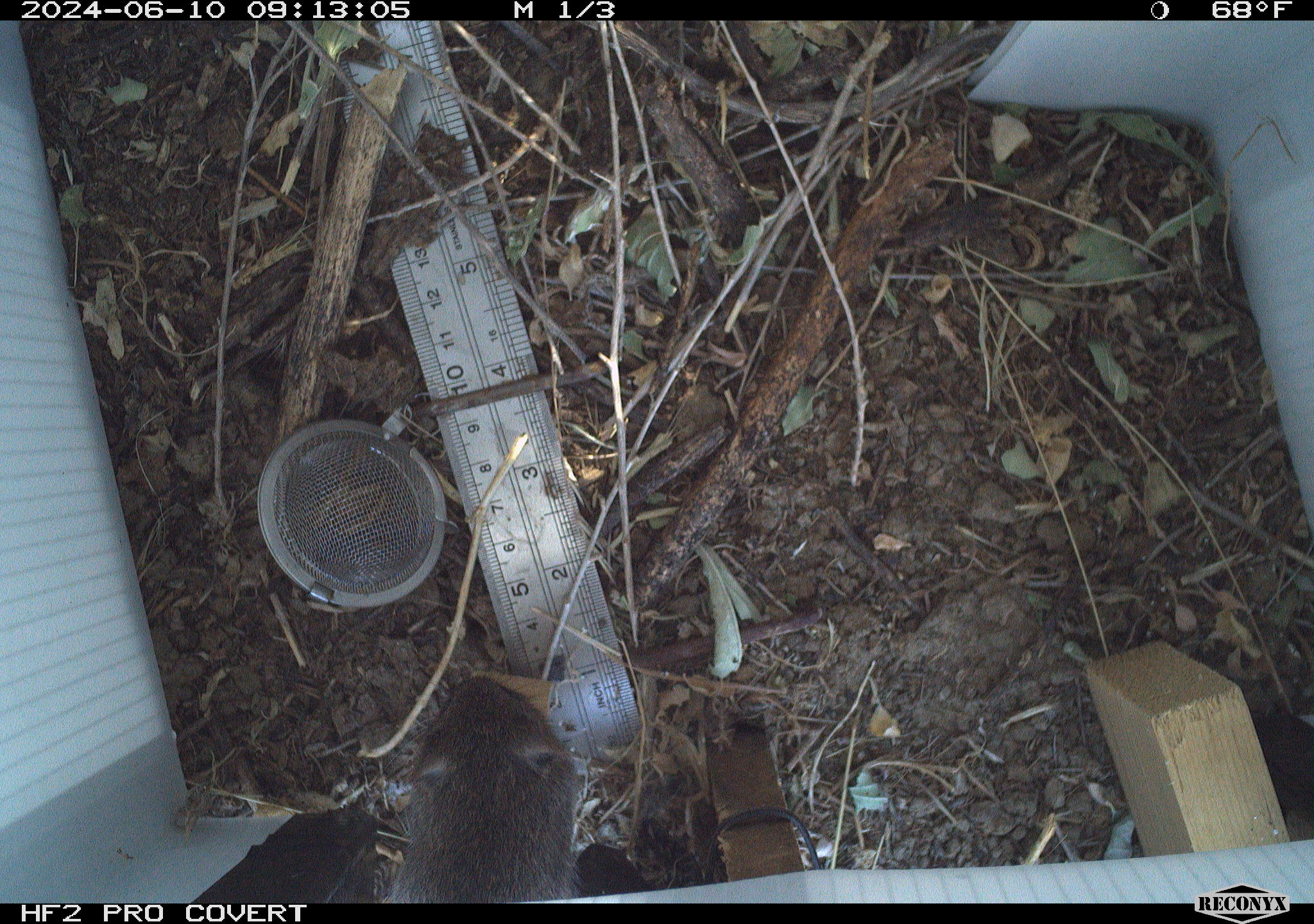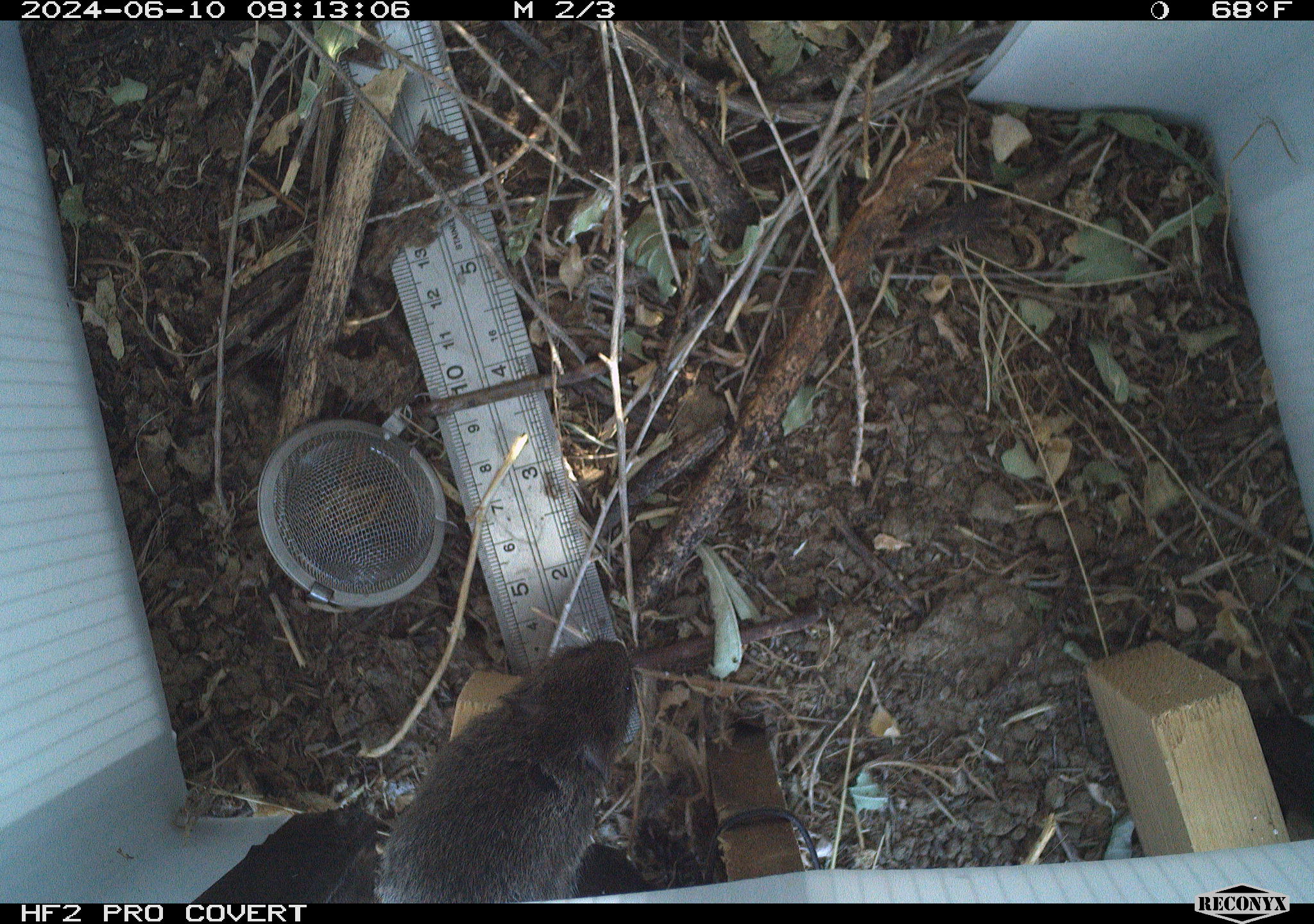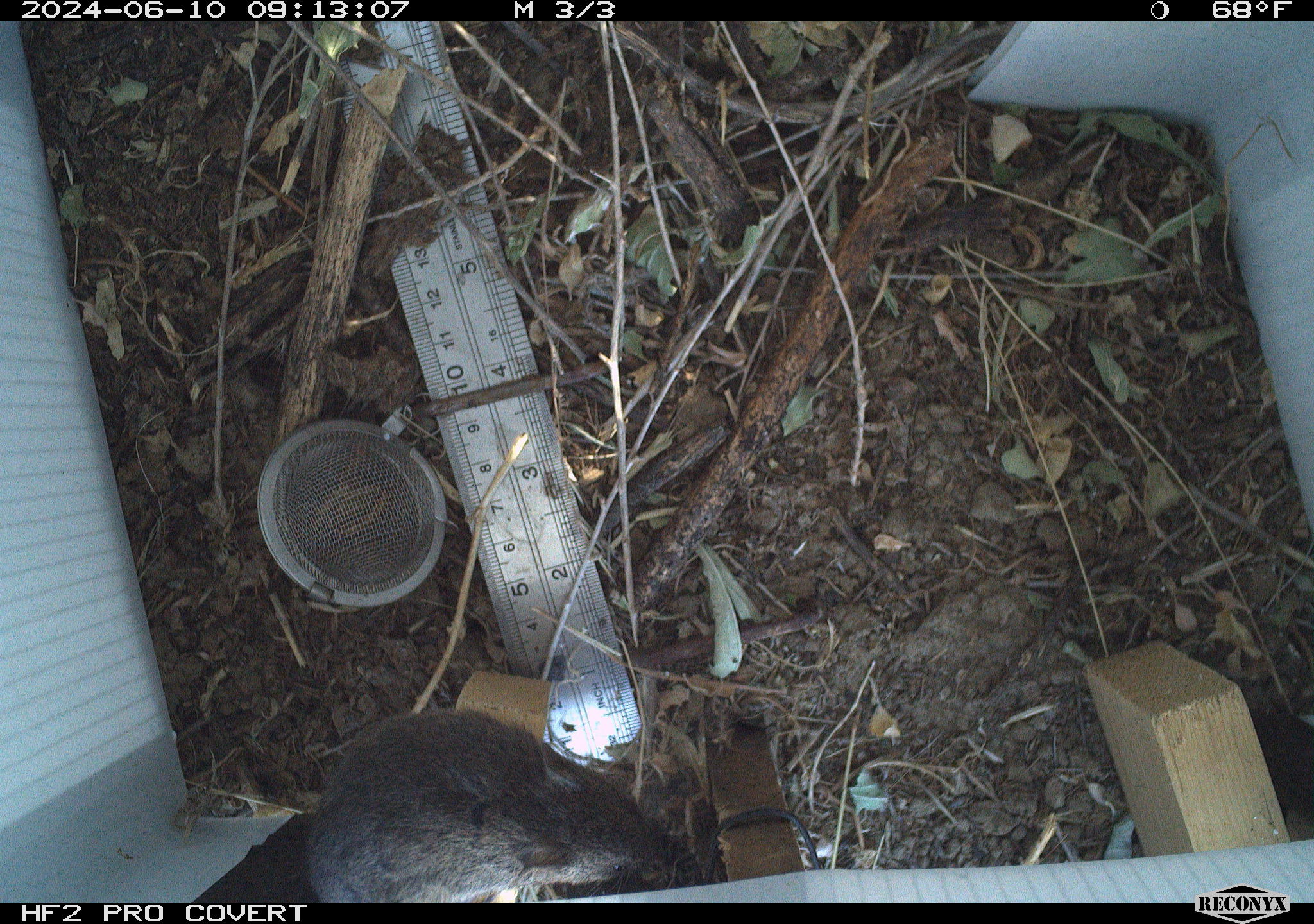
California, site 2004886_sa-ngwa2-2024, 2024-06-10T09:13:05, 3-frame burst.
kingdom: Animalia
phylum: Chordata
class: Mammalia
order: Rodentia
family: Cricetidae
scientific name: Arvicolinae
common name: voles, lemmings, and muskrats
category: arvicolinae subfamily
Arvicolinae subfamily (voles, lemmings, and muskrats) (Arvicolinae).